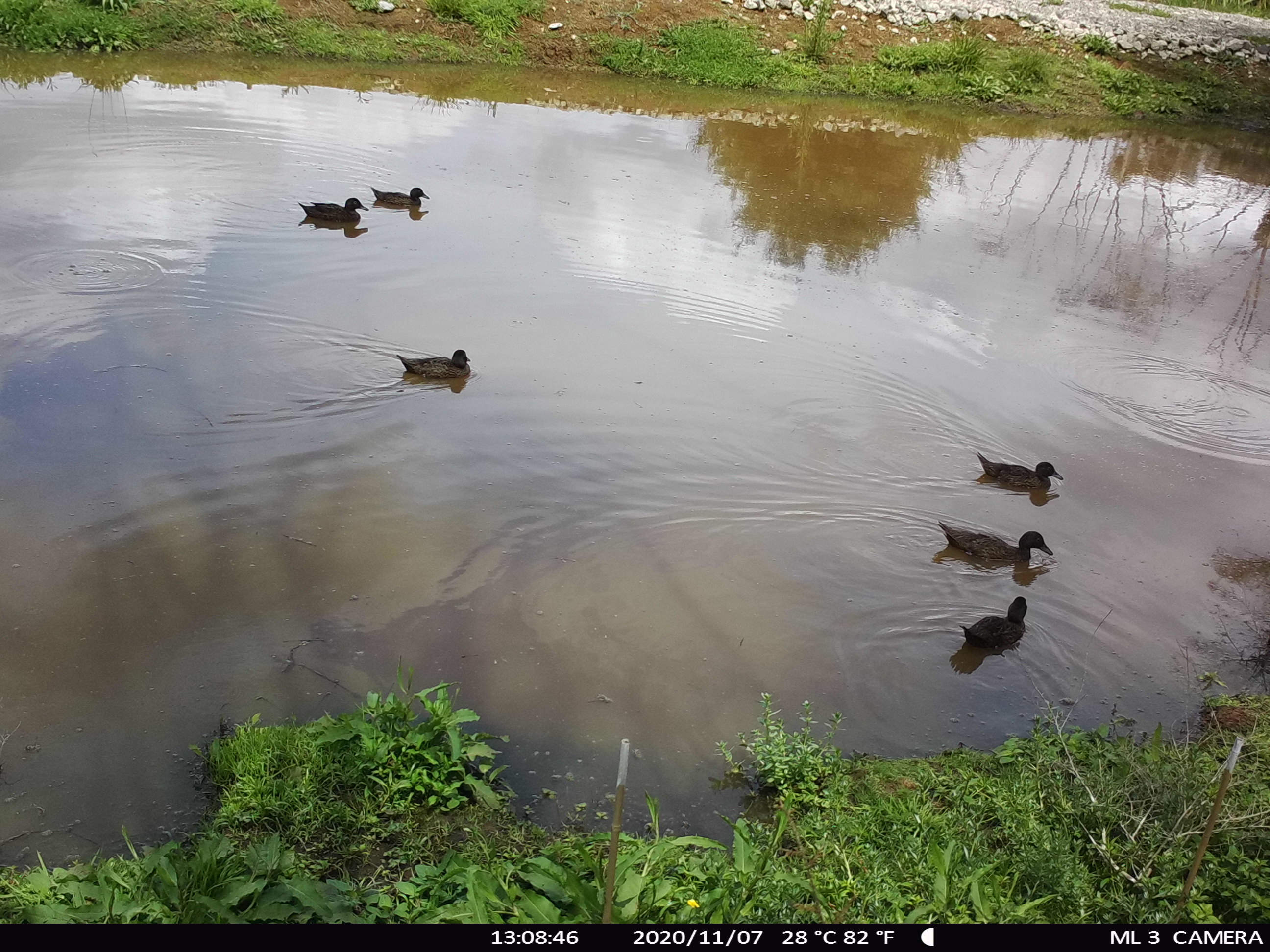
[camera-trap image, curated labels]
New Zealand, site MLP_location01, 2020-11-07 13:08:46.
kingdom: Animalia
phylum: Chordata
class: Aves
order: Anseriformes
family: Anatidae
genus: Anas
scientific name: Anas chlorotis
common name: brown teal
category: pateke